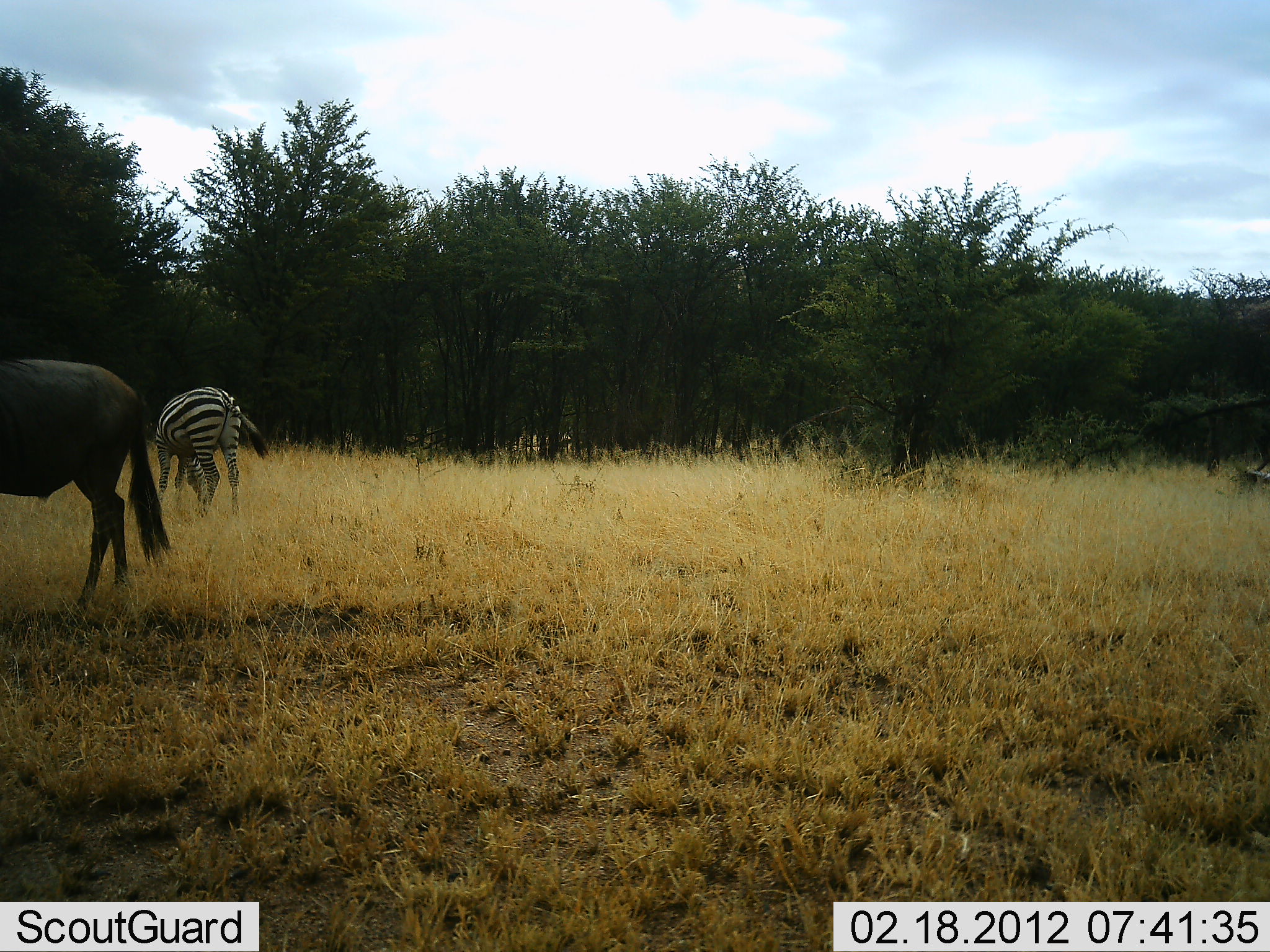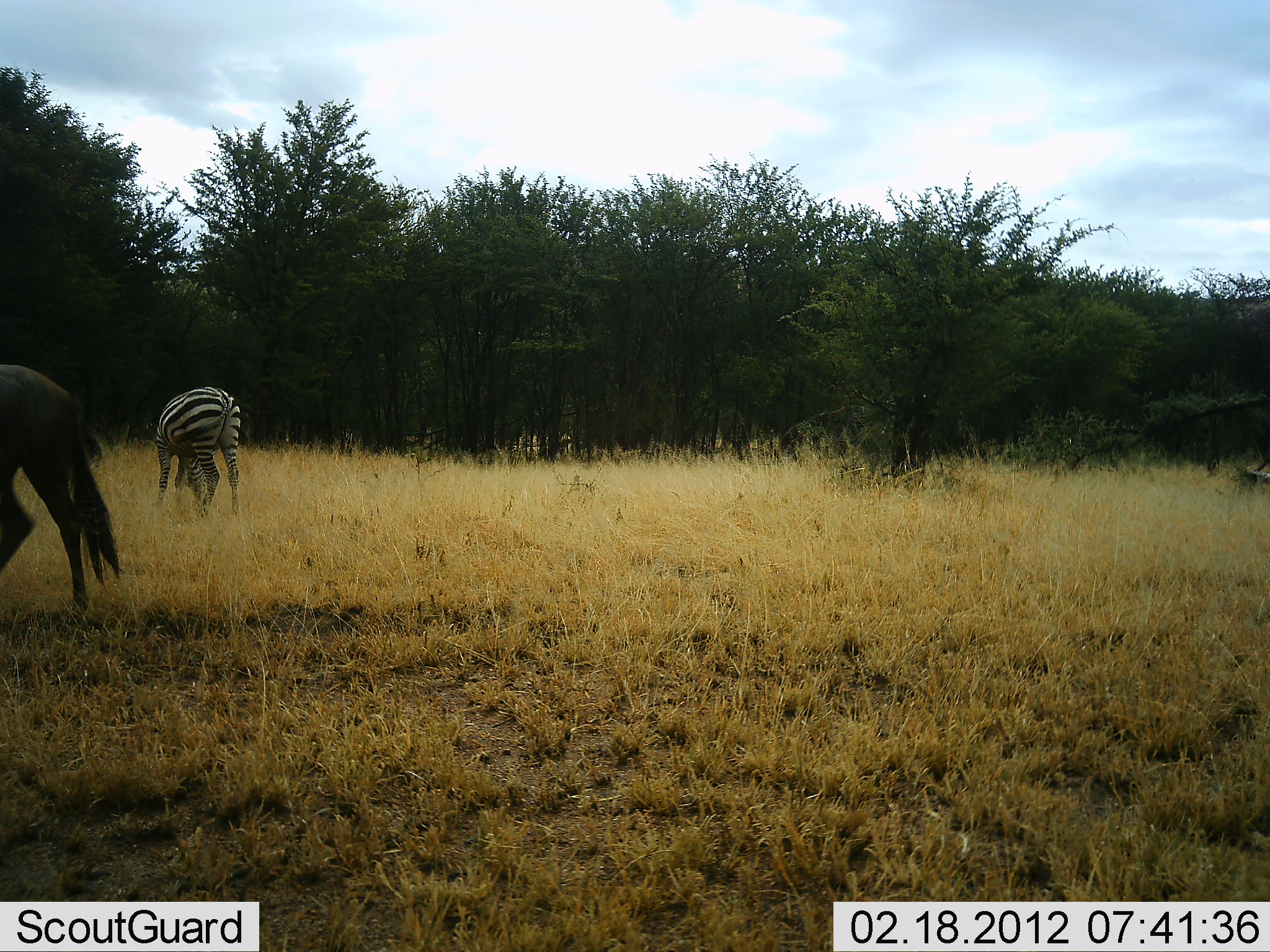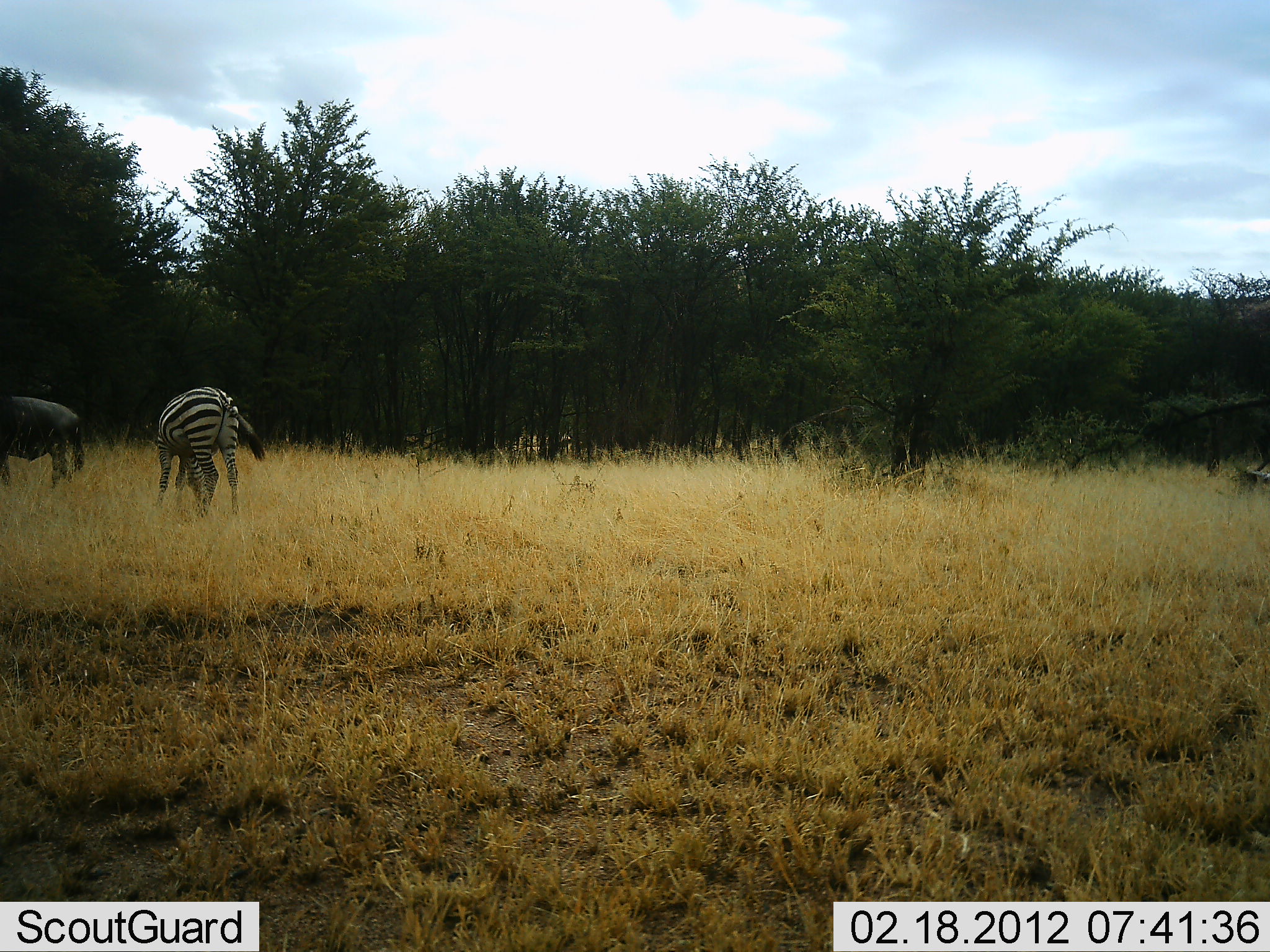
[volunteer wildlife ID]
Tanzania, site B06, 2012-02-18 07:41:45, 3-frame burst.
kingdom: Animalia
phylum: Chordata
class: Mammalia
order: Artiodactyla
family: Bovidae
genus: Connochaetes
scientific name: Connochaetes taurinus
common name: blue wildebeest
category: wildebeest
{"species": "wildebeest (blue wildebeest) (Connochaetes taurinus)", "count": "1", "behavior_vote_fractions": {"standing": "31%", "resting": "0%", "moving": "81%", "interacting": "0%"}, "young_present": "0%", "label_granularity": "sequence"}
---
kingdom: Animalia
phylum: Chordata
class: Mammalia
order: Perissodactyla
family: Equidae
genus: Equus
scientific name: Equus quagga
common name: plains zebra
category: zebra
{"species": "zebra (plains zebra) (Equus quagga)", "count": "1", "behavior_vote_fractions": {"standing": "24%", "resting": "0%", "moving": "0%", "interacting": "0%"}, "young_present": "0%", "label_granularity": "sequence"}